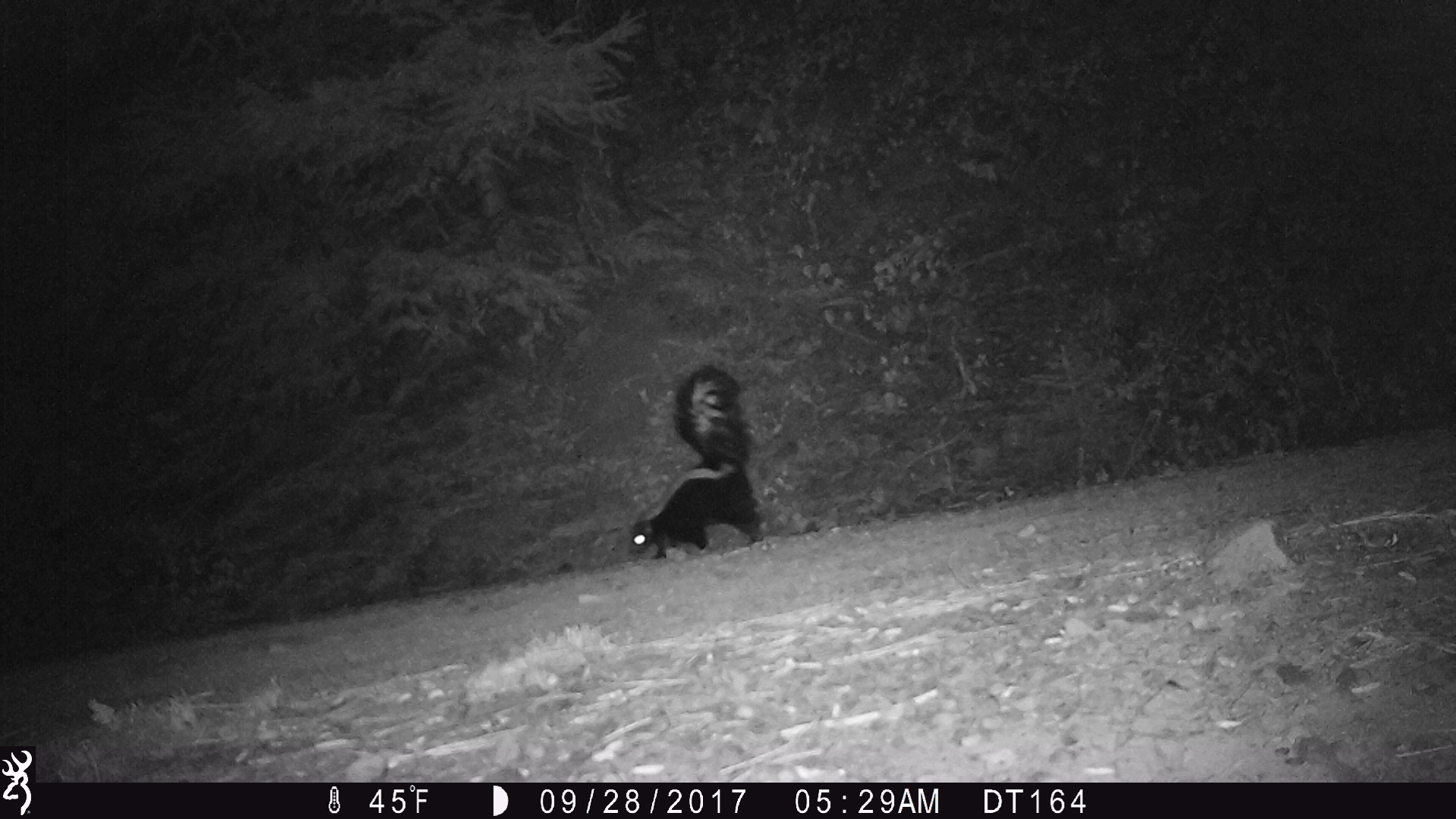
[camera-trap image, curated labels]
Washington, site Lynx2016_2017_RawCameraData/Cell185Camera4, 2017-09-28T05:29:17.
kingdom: Animalia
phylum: Chordata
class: Mammalia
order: Carnivora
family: Mephitidae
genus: Mephitis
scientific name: Mephitis mephitis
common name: striped skunk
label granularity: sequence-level